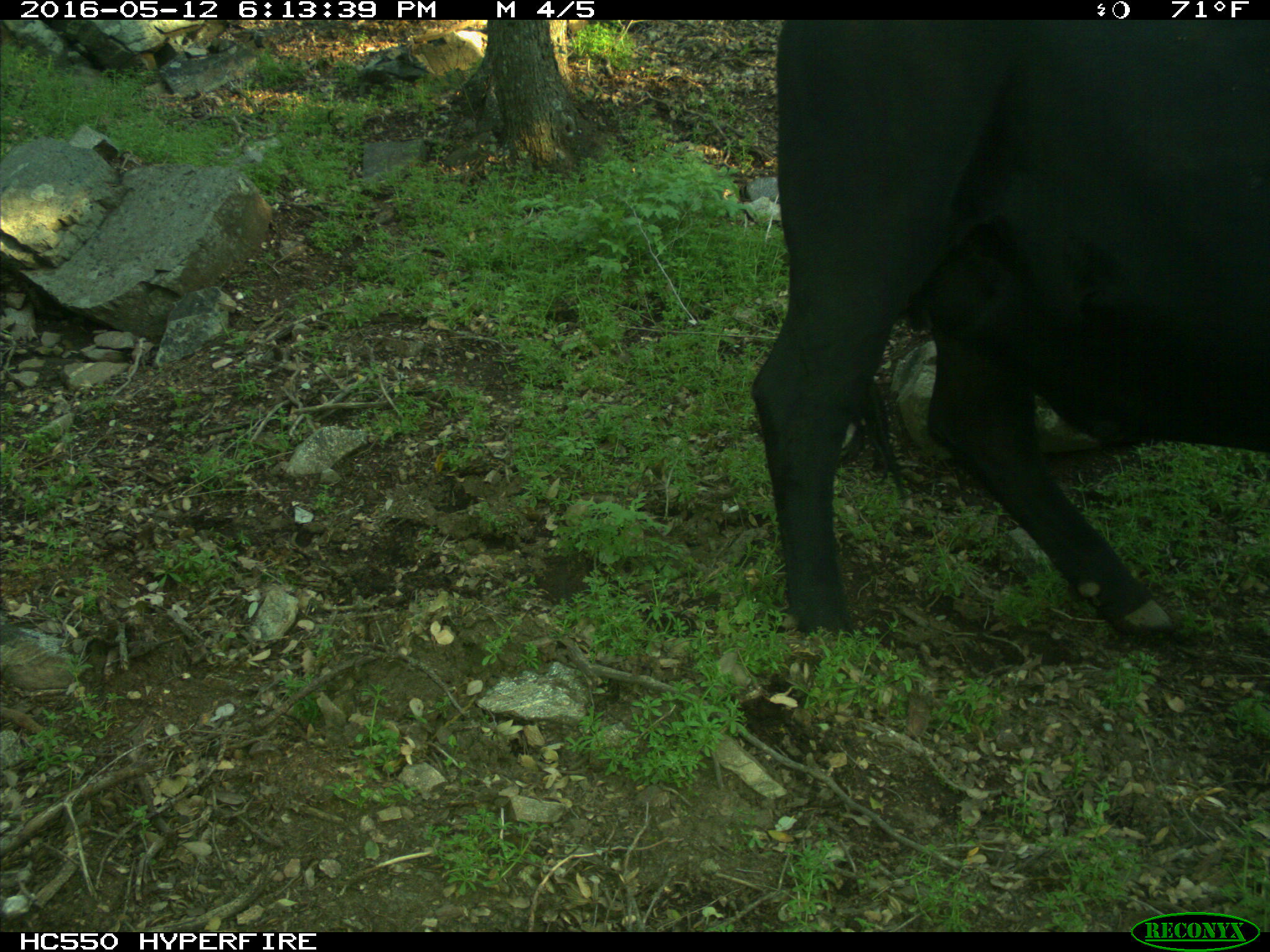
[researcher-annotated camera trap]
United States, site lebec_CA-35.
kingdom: Animalia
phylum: Chordata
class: Mammalia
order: Artiodactyla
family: Bovidae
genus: Bos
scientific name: Bos taurus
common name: domestic cow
Bos taurus (domestic cow).